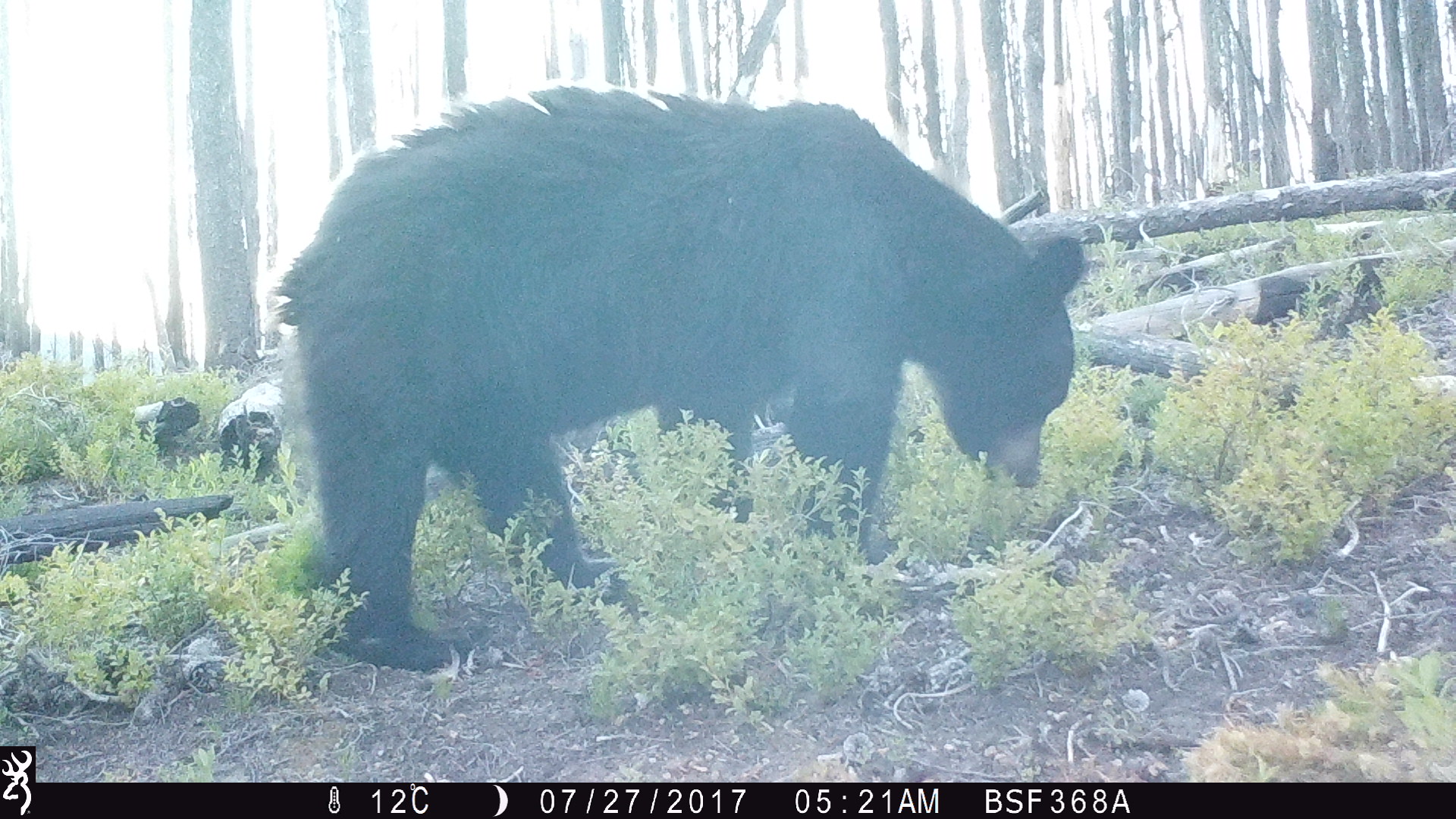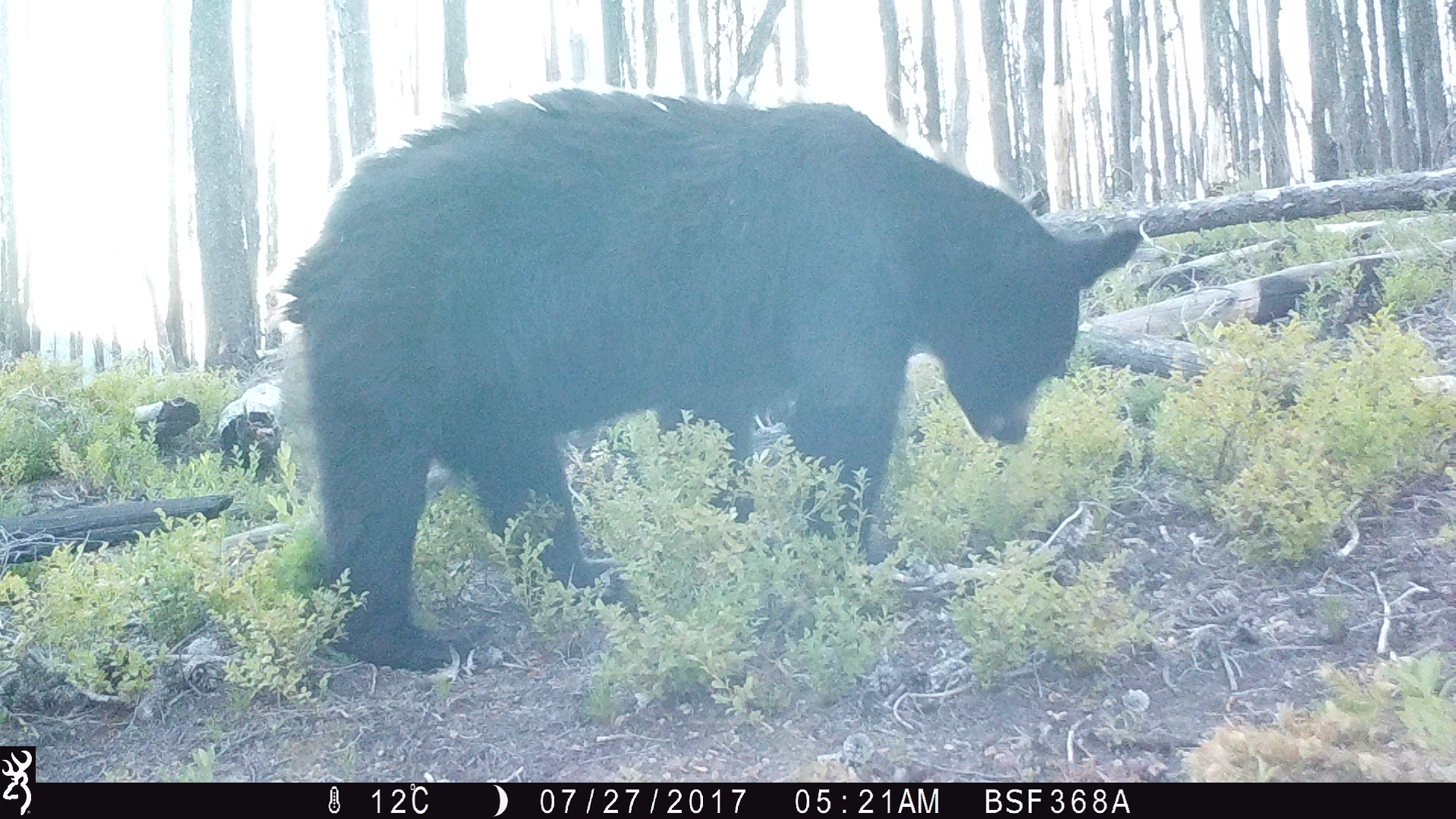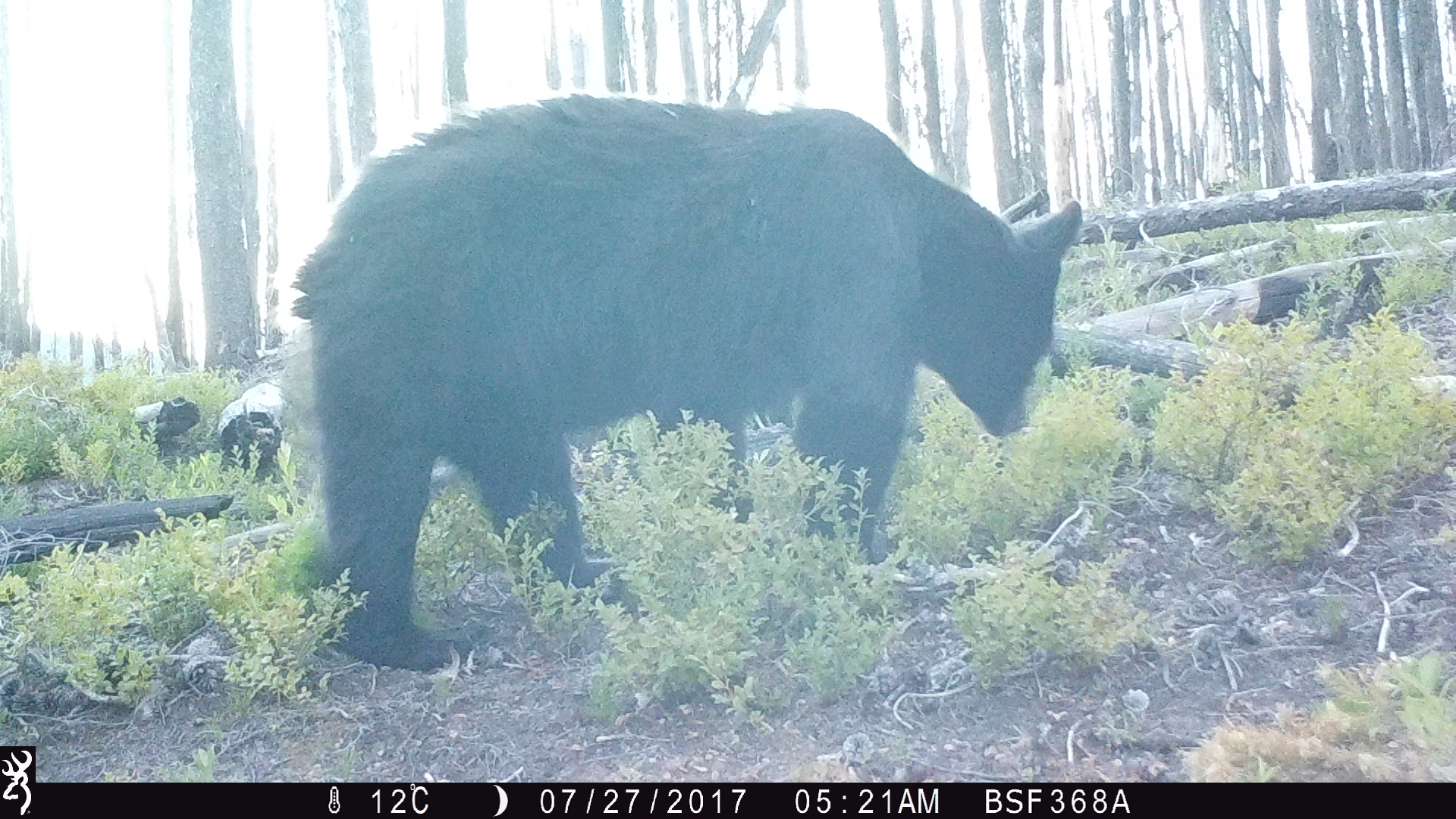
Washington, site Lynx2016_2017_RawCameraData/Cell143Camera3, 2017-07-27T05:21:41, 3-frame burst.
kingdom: Animalia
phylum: Chordata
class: Mammalia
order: Carnivora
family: Ursidae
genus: Ursus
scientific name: Ursus americanus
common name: american black bear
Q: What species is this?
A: Ursus americanus (american black bear).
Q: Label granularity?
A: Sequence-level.